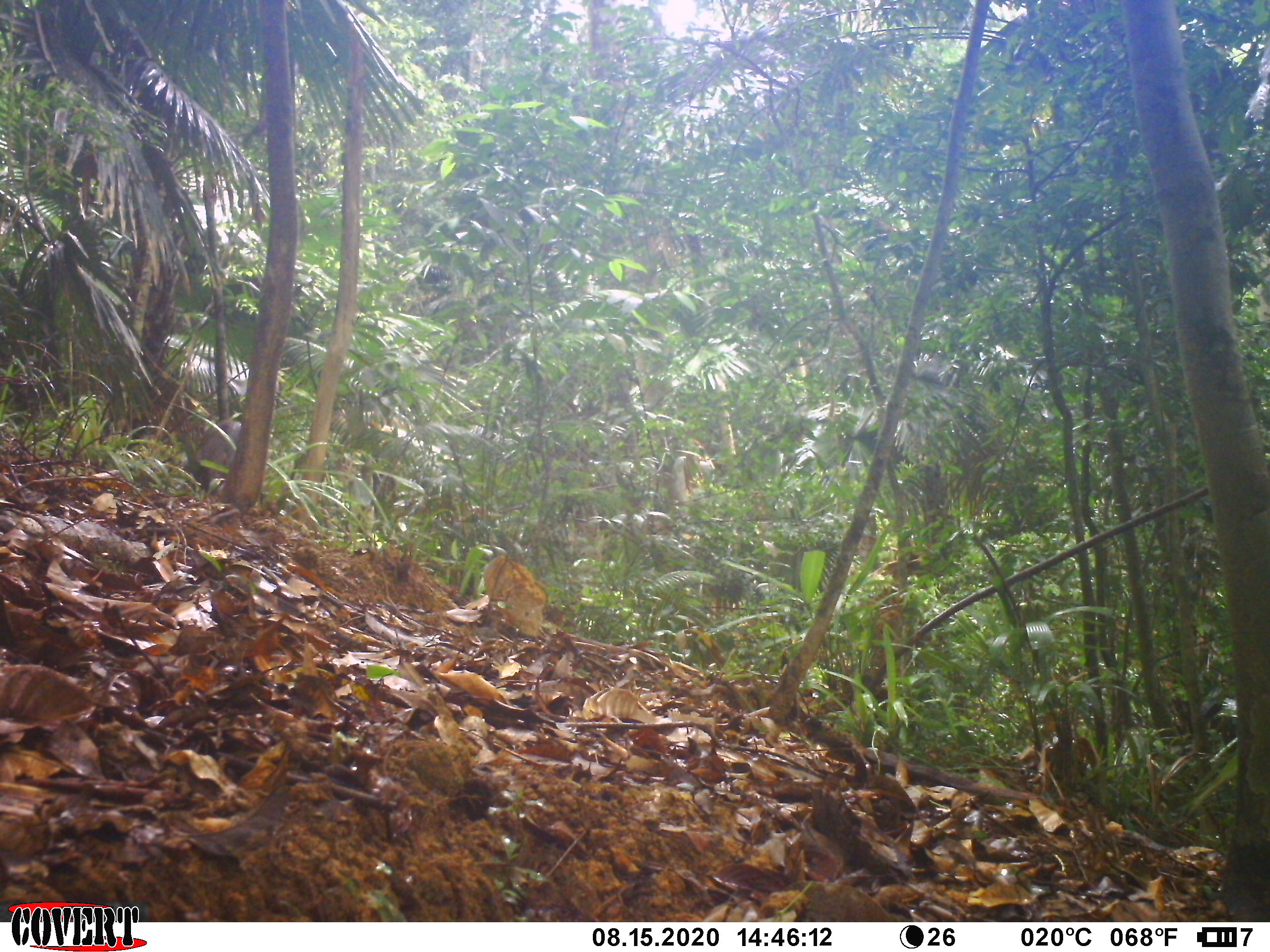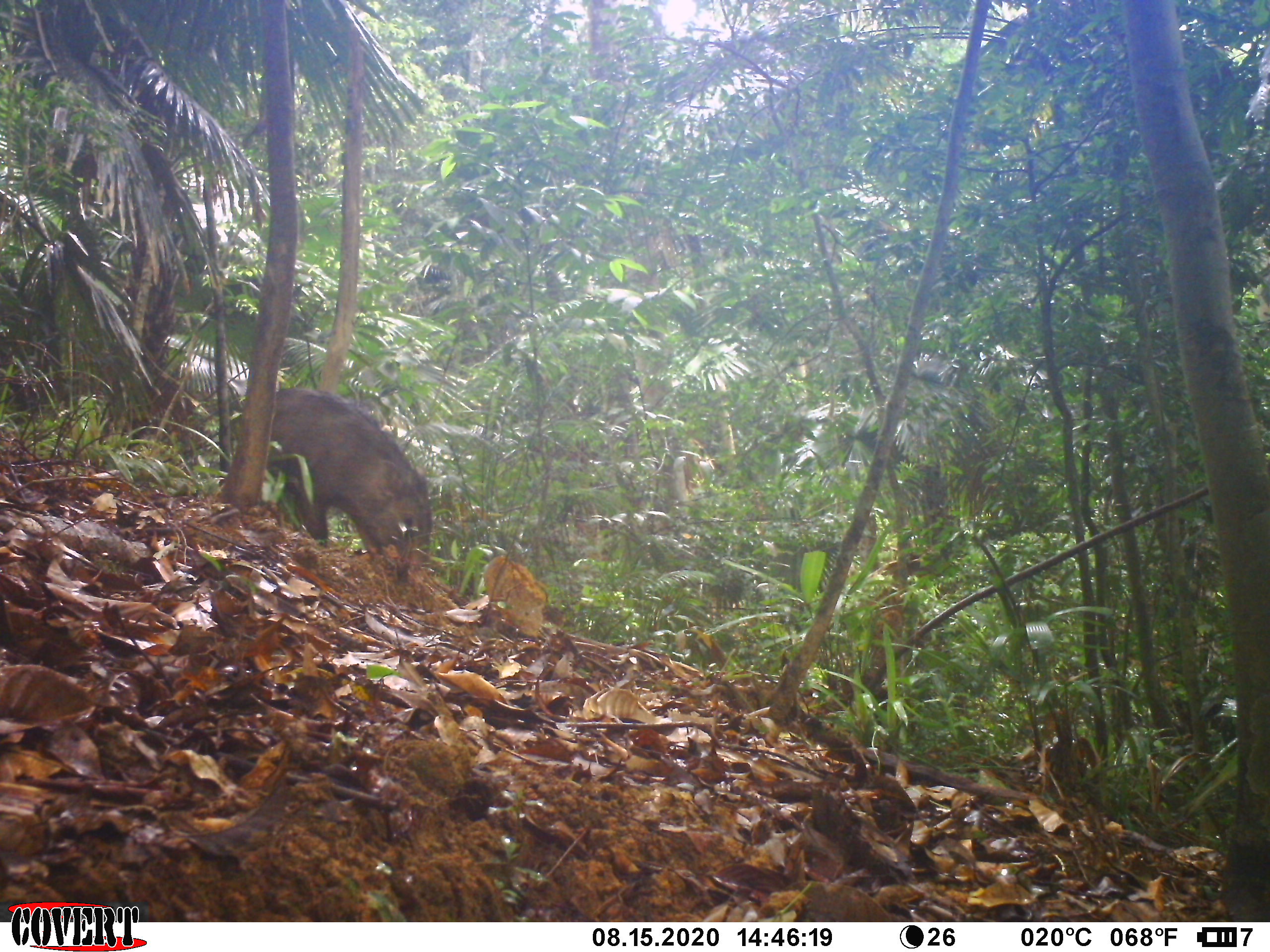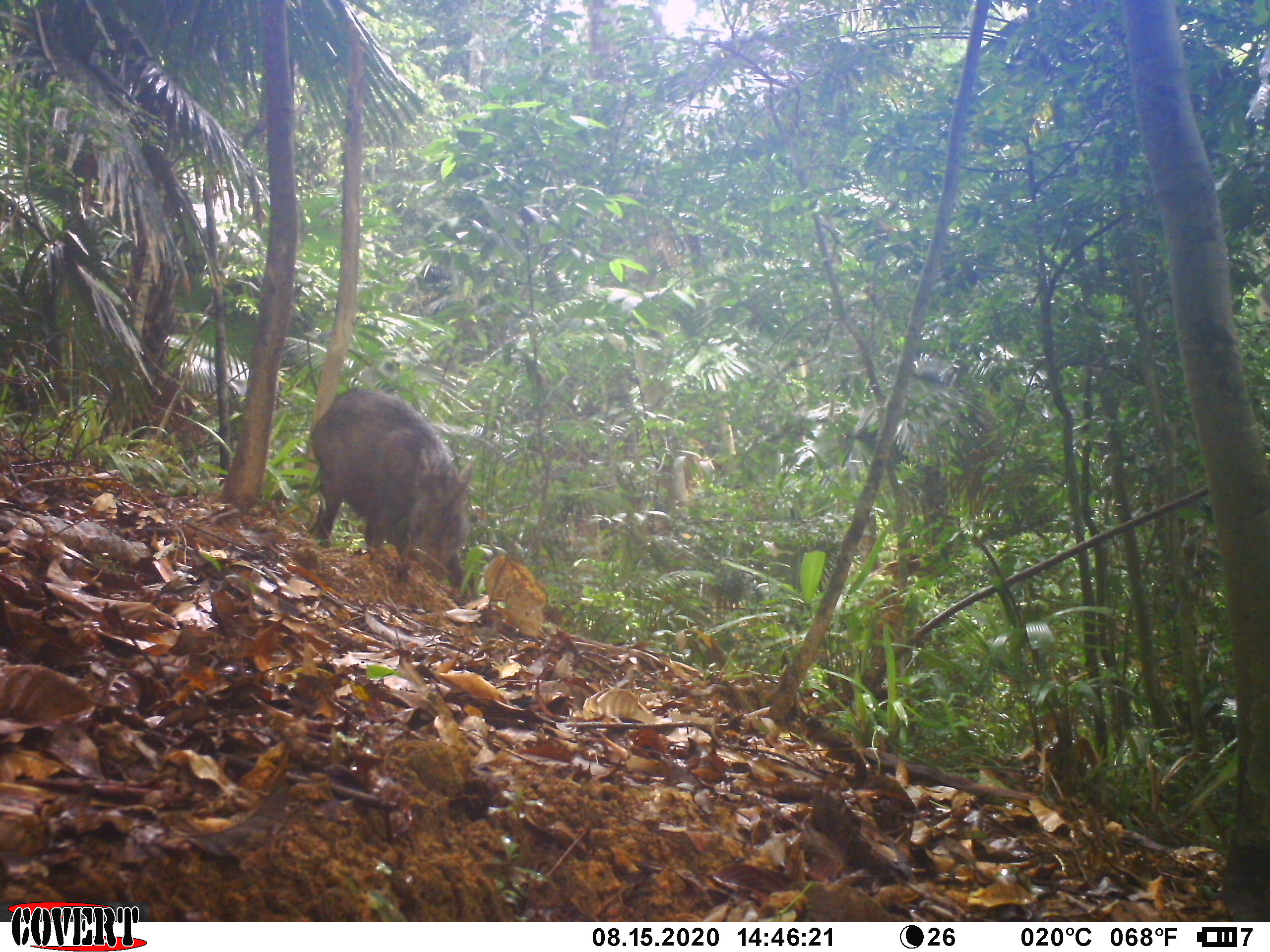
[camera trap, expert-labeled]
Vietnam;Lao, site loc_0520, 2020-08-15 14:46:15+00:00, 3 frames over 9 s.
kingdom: Animalia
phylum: Chordata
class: Mammalia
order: Artiodactyla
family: Suidae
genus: Sus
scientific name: Sus scrofa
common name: eurasian wild pig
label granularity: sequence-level